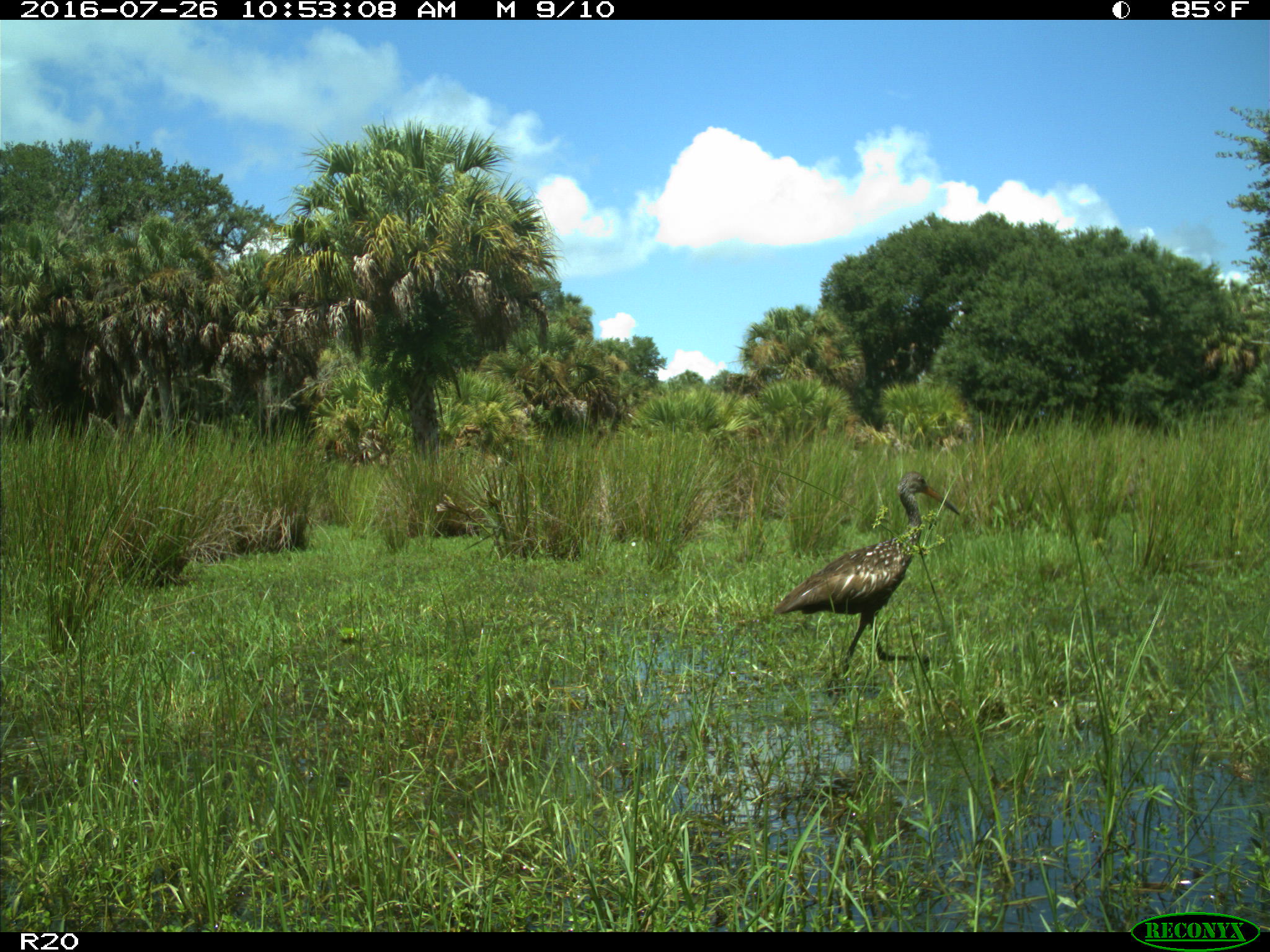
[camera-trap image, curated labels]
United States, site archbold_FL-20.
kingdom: Animalia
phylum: Chordata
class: Aves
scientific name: Aves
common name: birds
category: unidentified bird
Unidentified bird (birds) (Aves).